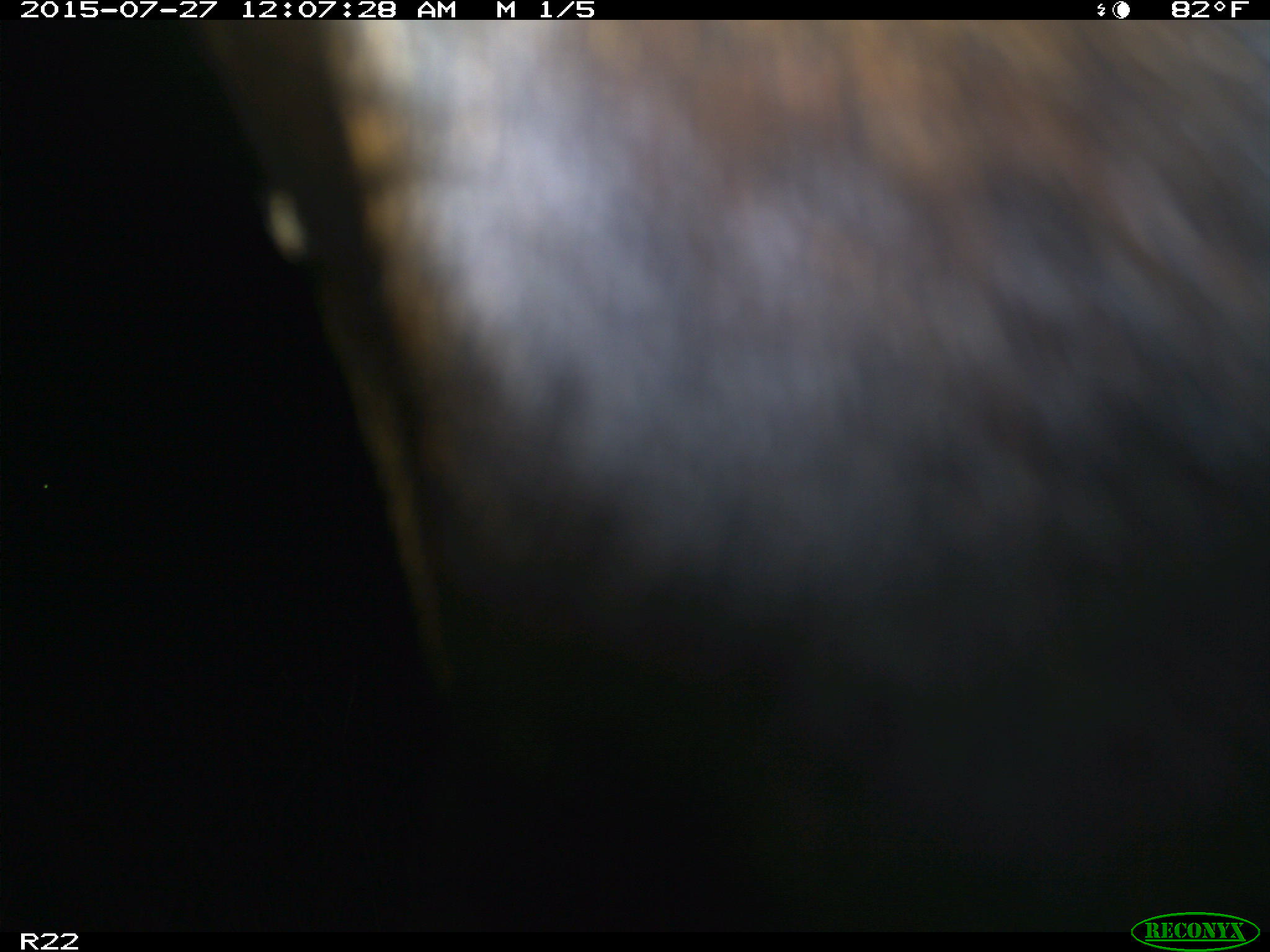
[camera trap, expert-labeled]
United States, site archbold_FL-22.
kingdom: Animalia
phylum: Chordata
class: Mammalia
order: Artiodactyla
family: Bovidae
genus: Bos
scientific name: Bos taurus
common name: domestic cow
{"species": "Bos taurus (domestic cow)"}